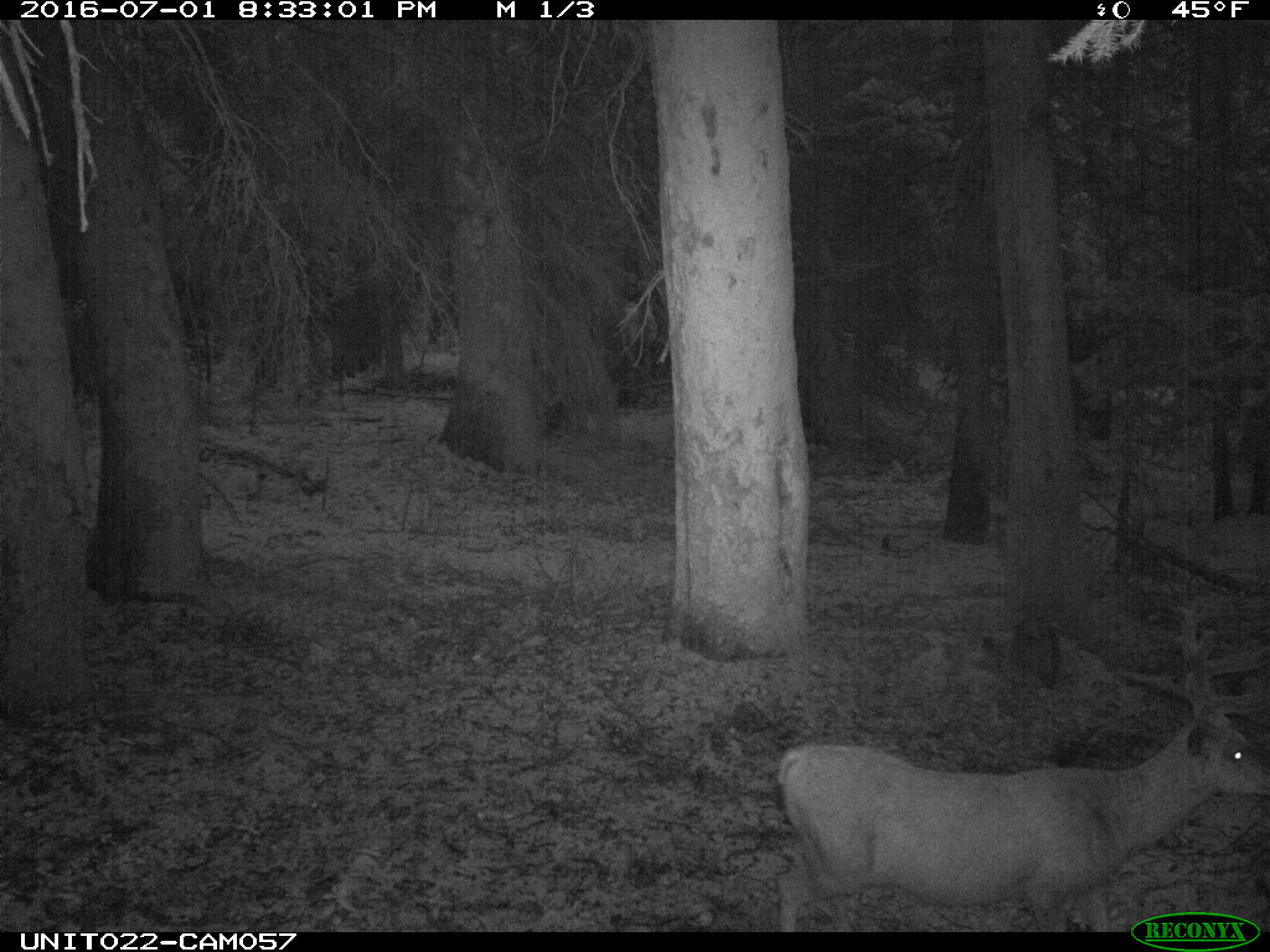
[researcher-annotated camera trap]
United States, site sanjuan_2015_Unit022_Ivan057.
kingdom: Animalia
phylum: Chordata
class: Mammalia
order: Artiodactyla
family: Cervidae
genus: Odocoileus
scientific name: Odocoileus hemionus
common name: mule deer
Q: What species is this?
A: Odocoileus hemionus (mule deer).